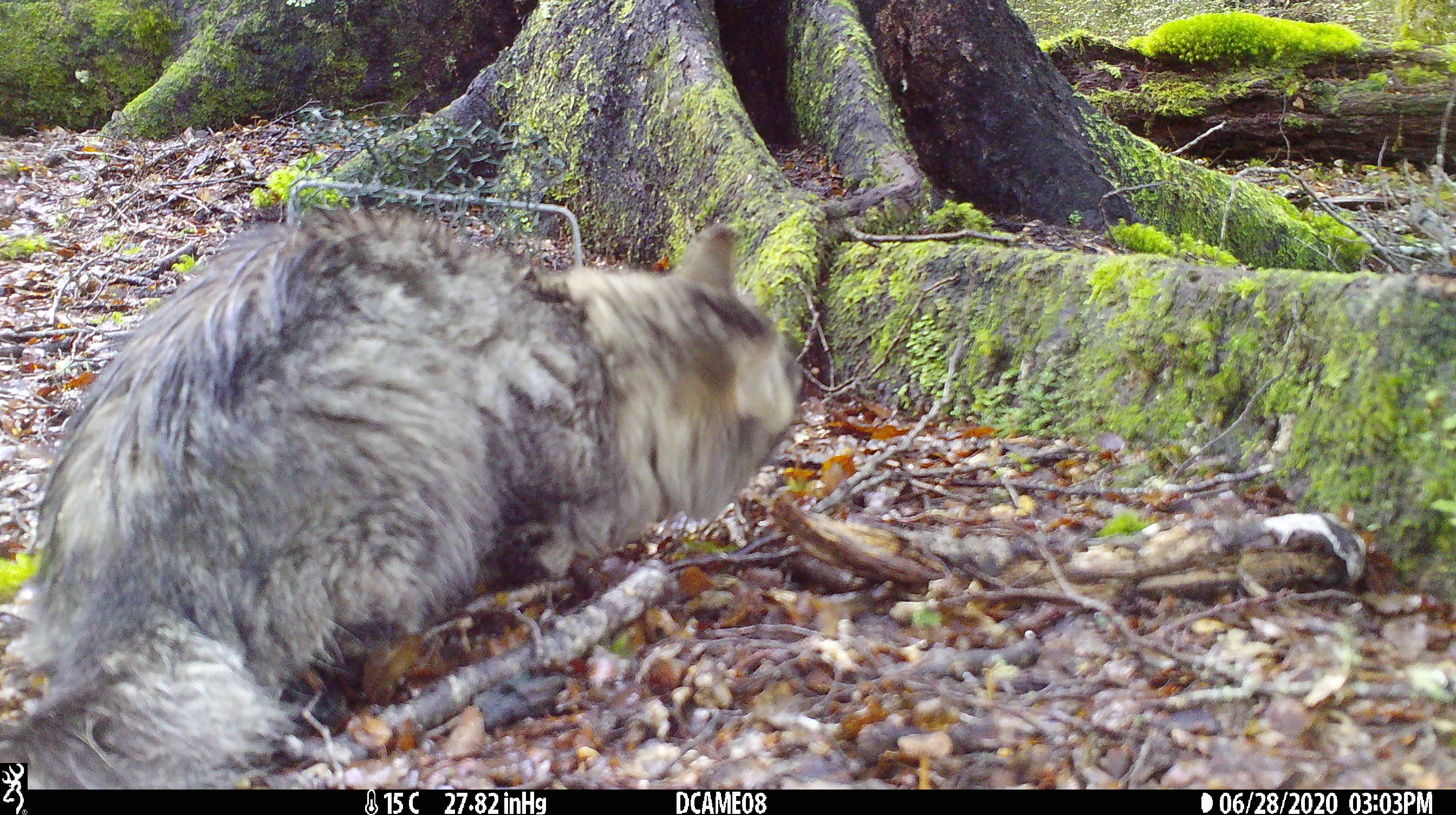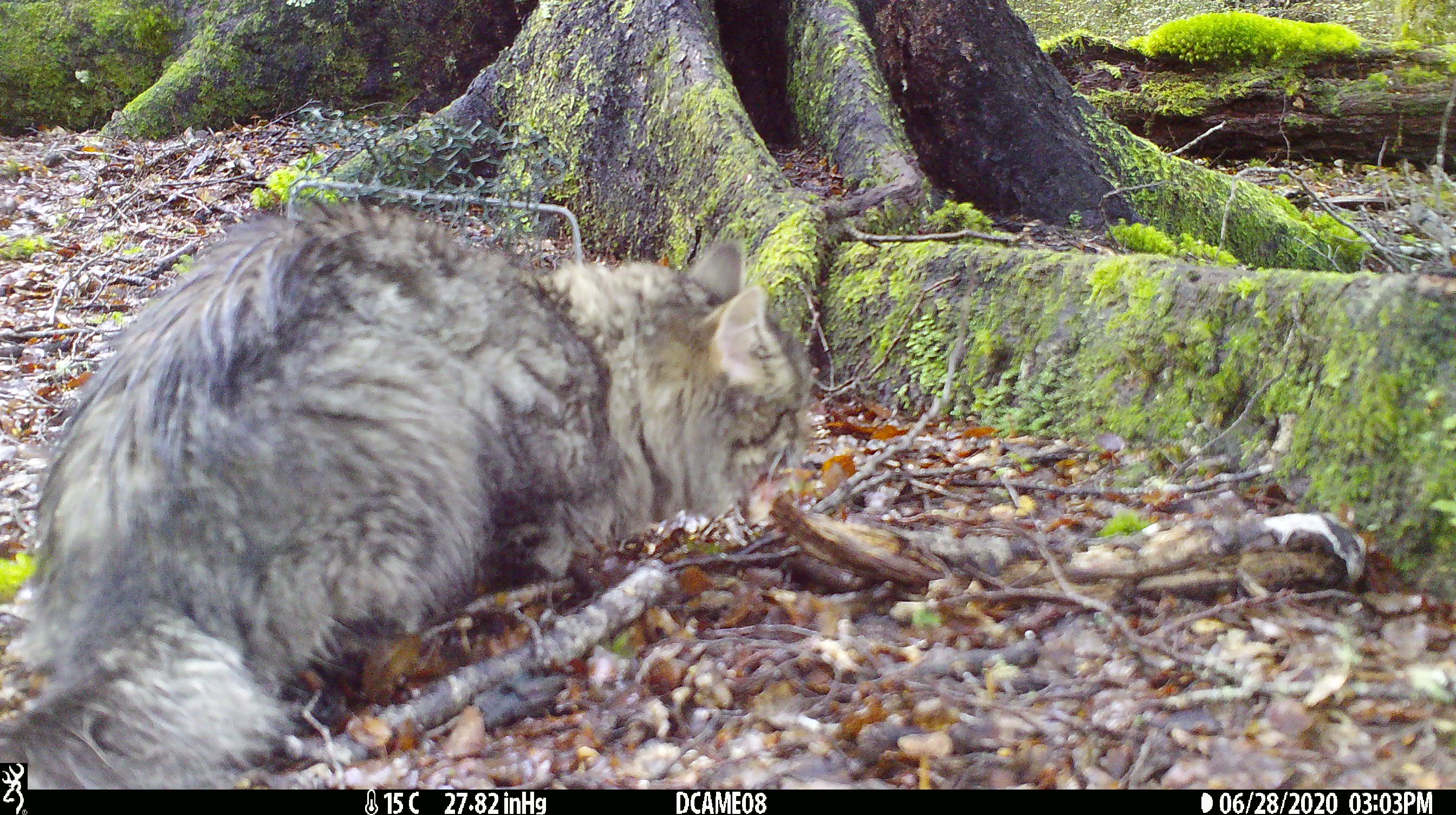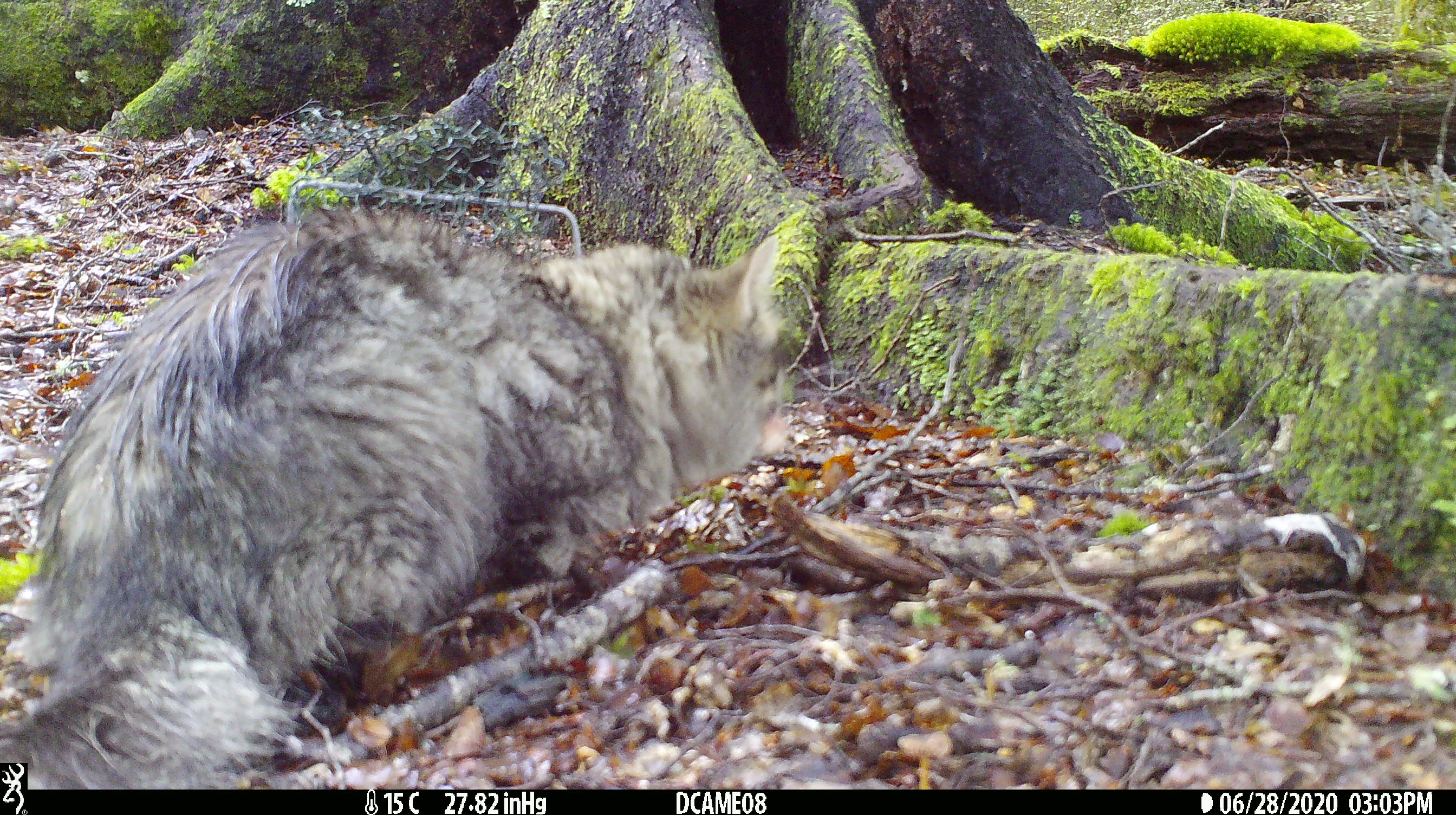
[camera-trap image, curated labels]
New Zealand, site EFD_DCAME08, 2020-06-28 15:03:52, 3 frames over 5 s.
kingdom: Animalia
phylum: Chordata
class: Mammalia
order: Carnivora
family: Felidae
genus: Felis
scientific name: Felis catus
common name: domestic cat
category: cat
Cat (domestic cat) (Felis catus).